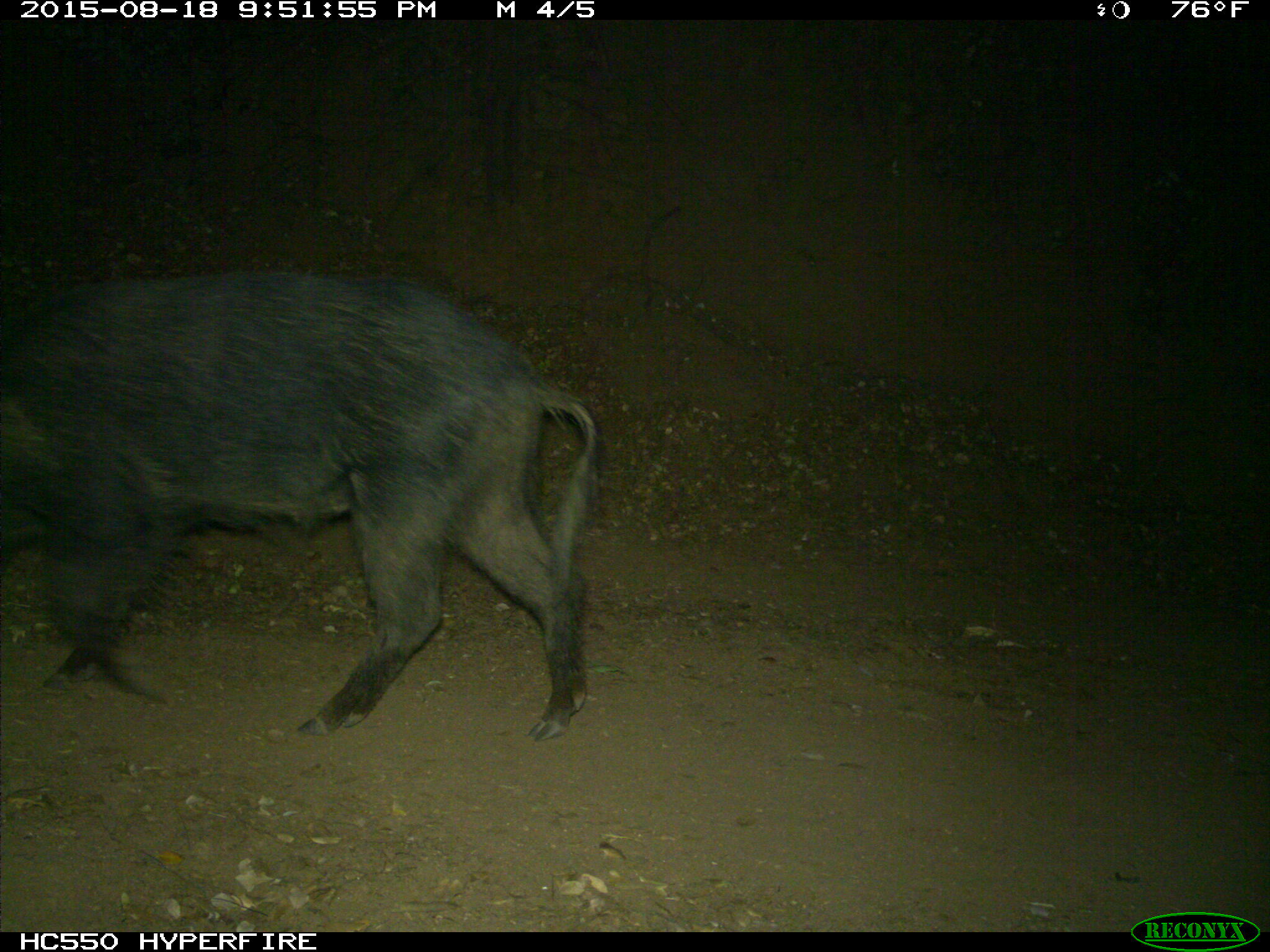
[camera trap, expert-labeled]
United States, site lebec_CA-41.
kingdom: Animalia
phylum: Chordata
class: Mammalia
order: Artiodactyla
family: Suidae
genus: Sus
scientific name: Sus scrofa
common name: wild boar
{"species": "Sus scrofa (wild boar)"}